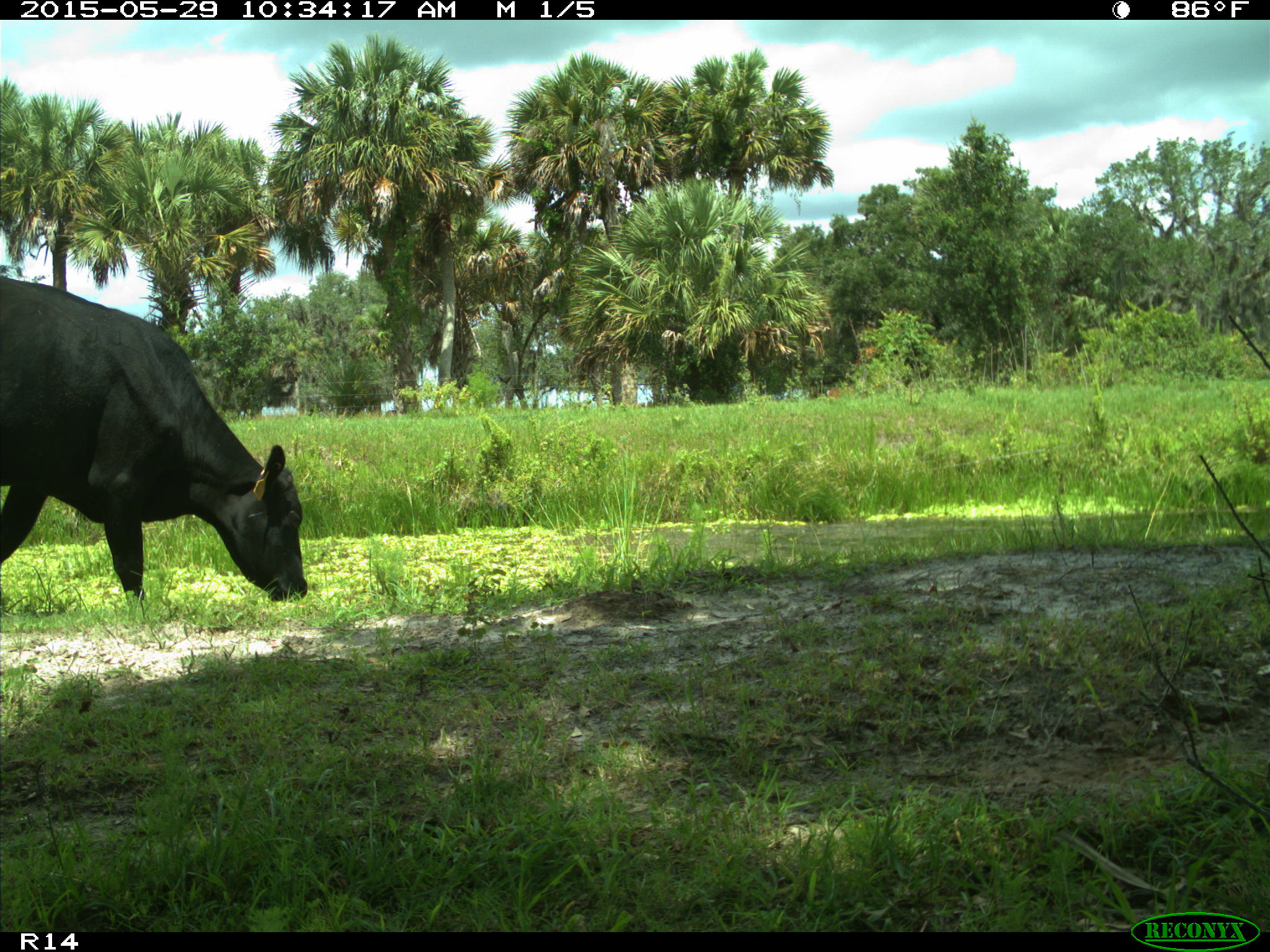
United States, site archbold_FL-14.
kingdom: Animalia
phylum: Chordata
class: Mammalia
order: Artiodactyla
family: Bovidae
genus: Bos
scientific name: Bos taurus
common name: domestic cow